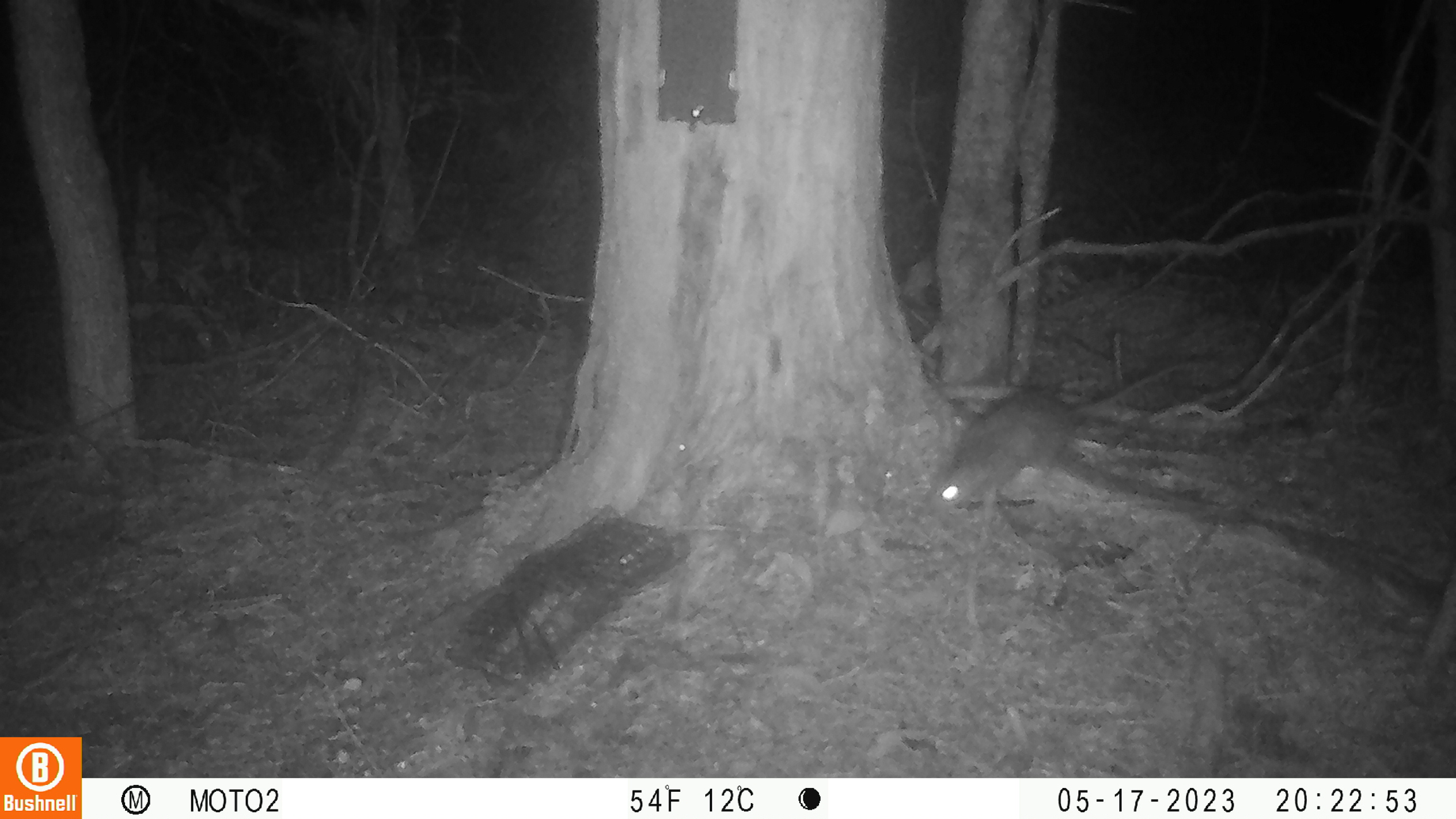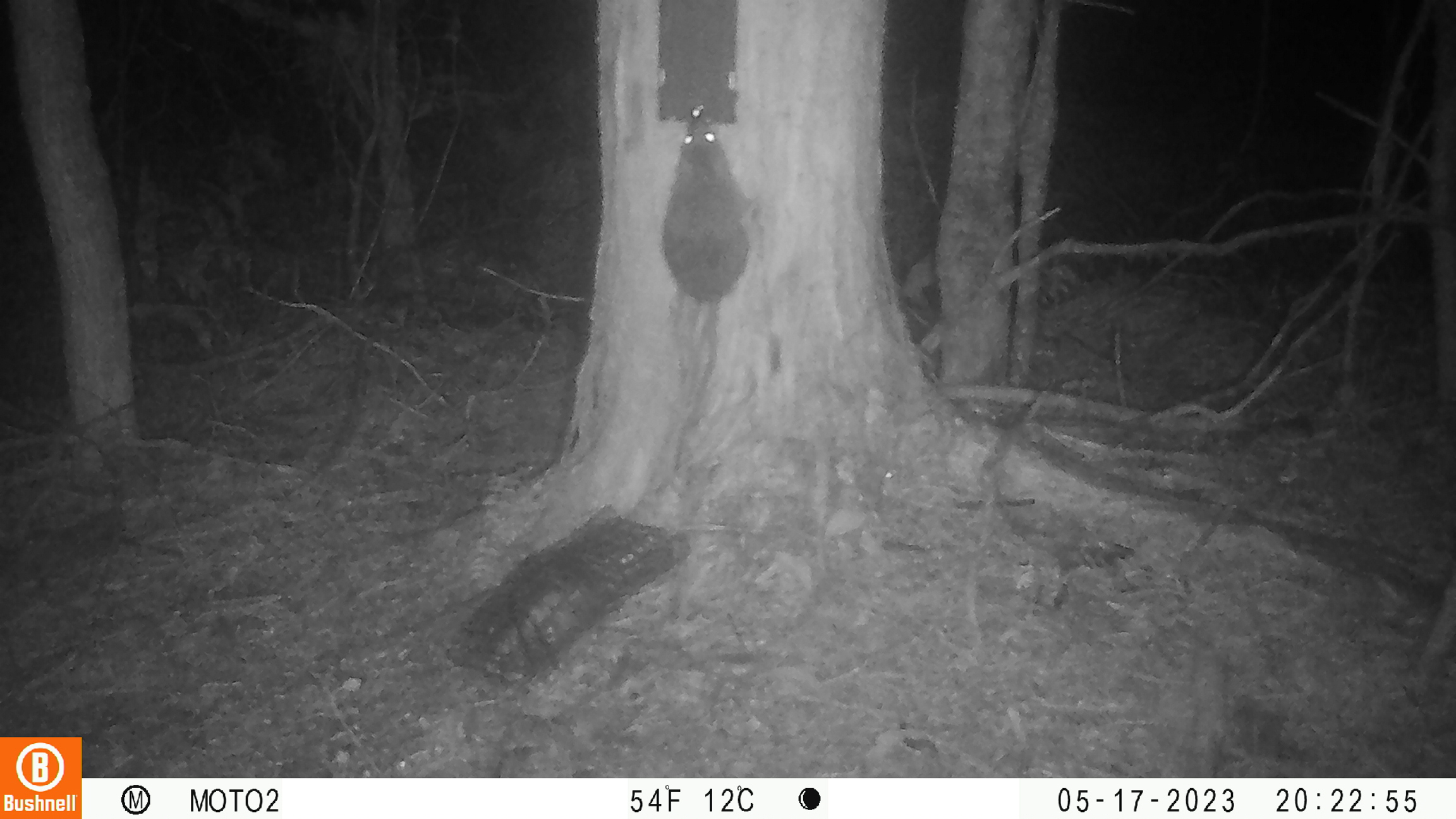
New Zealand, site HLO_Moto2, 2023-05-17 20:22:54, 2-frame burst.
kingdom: Animalia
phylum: Chordata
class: Mammalia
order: Rodentia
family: Muridae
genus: Rattus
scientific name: Rattus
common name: rat